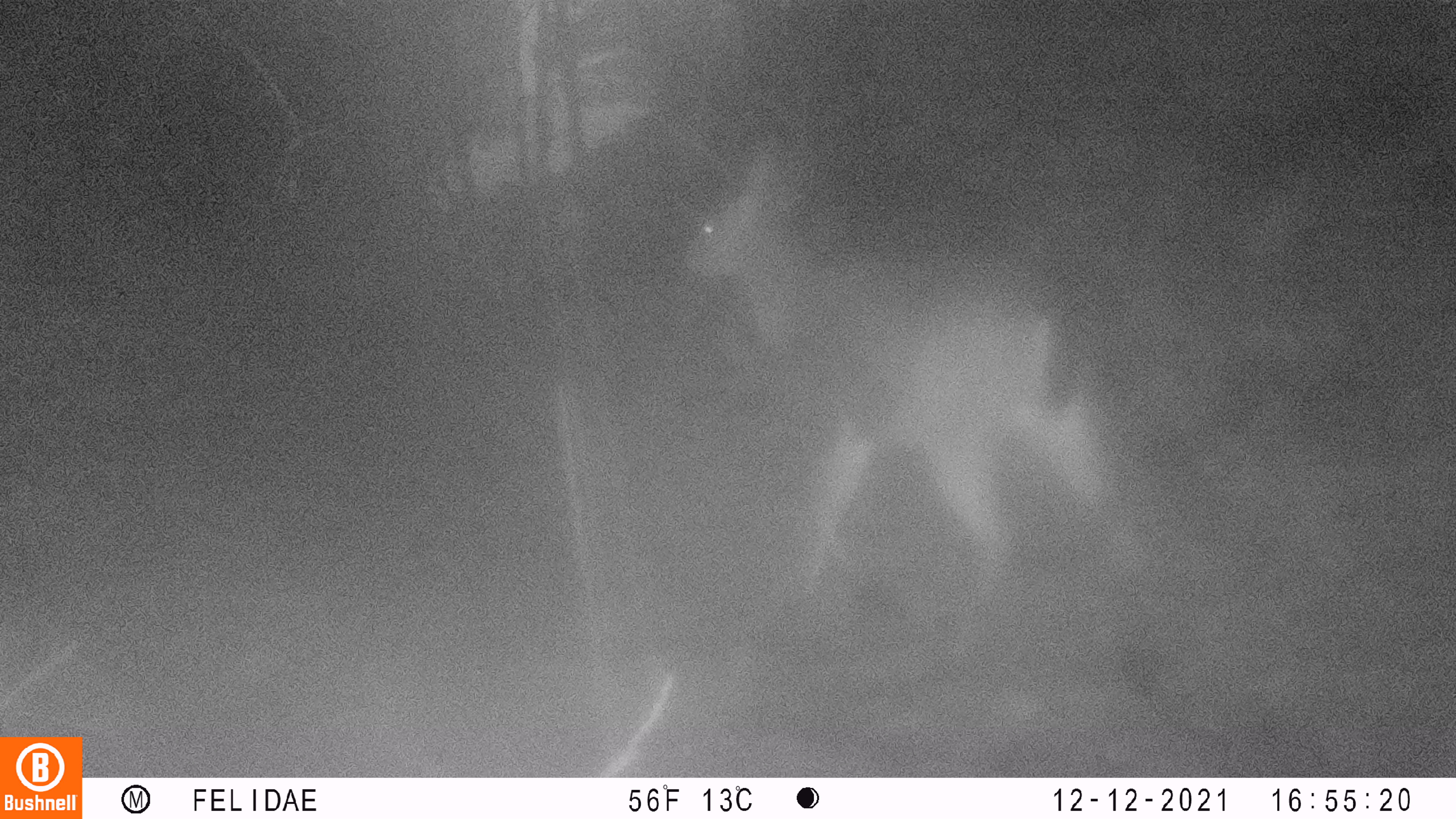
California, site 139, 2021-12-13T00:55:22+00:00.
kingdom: Animalia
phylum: Chordata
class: Mammalia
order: Artiodactyla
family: Cervidae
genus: Odocoileus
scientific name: Odocoileus hemionus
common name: mule deer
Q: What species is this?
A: Mule deer (Odocoileus hemionus).